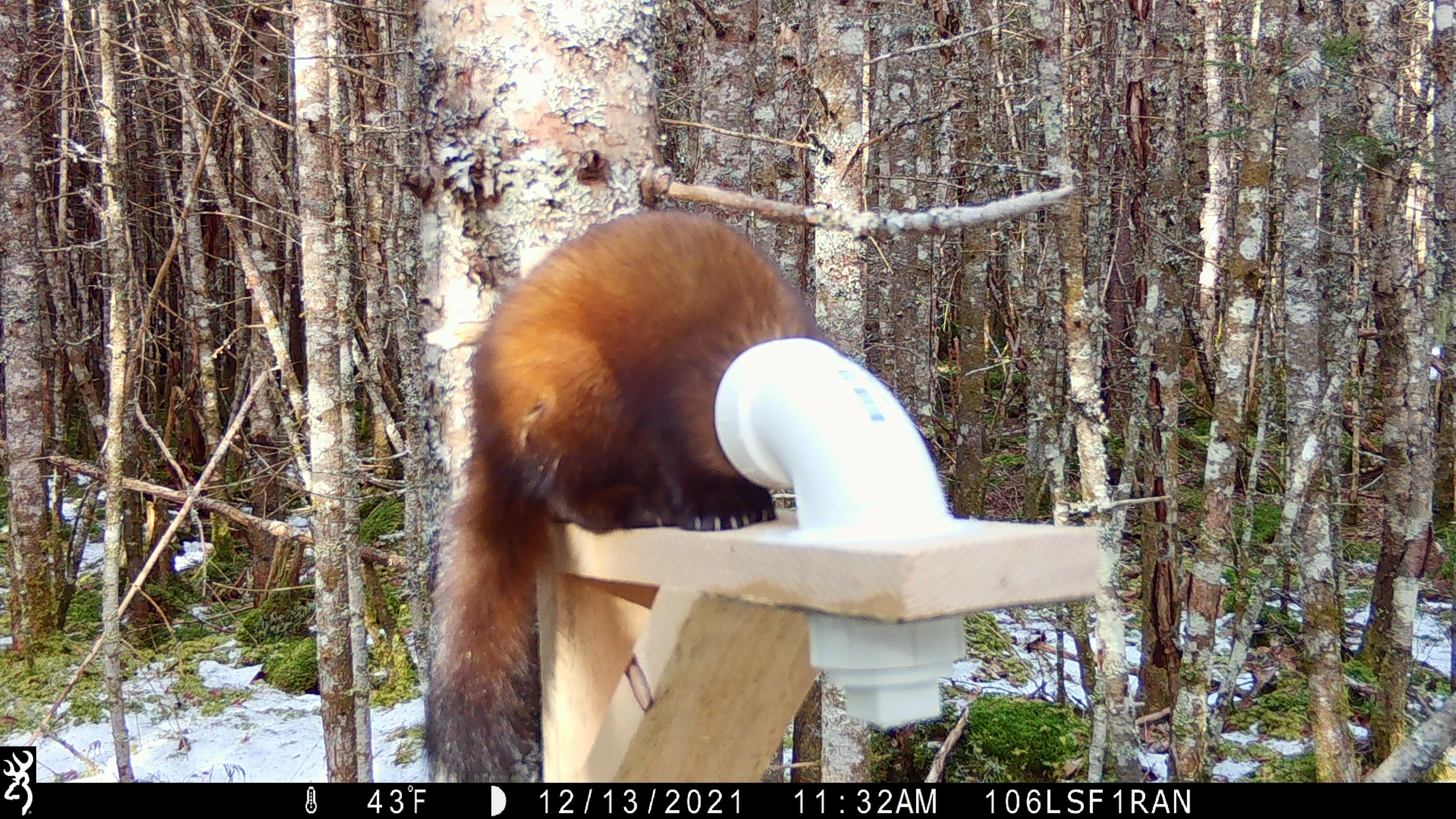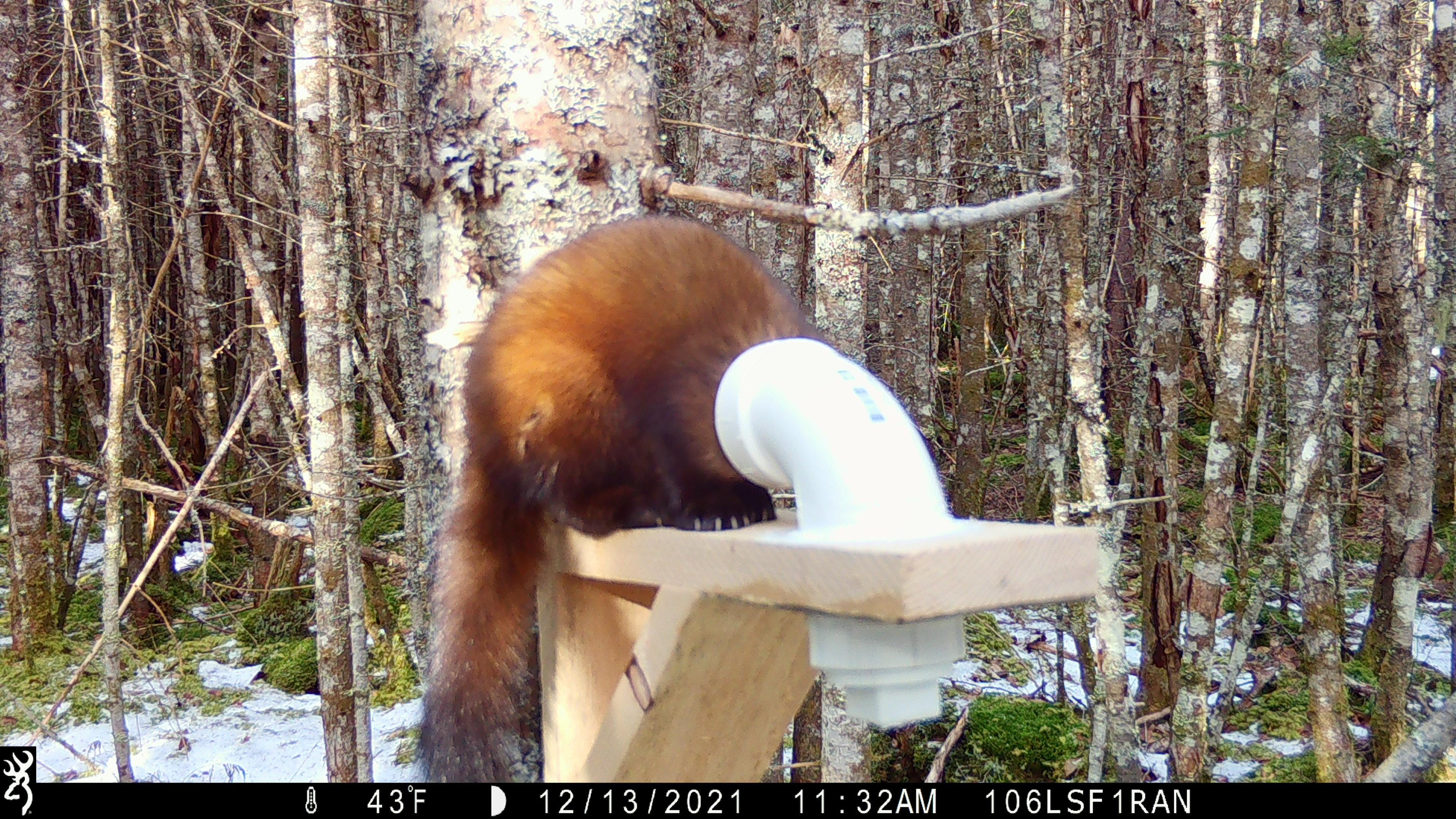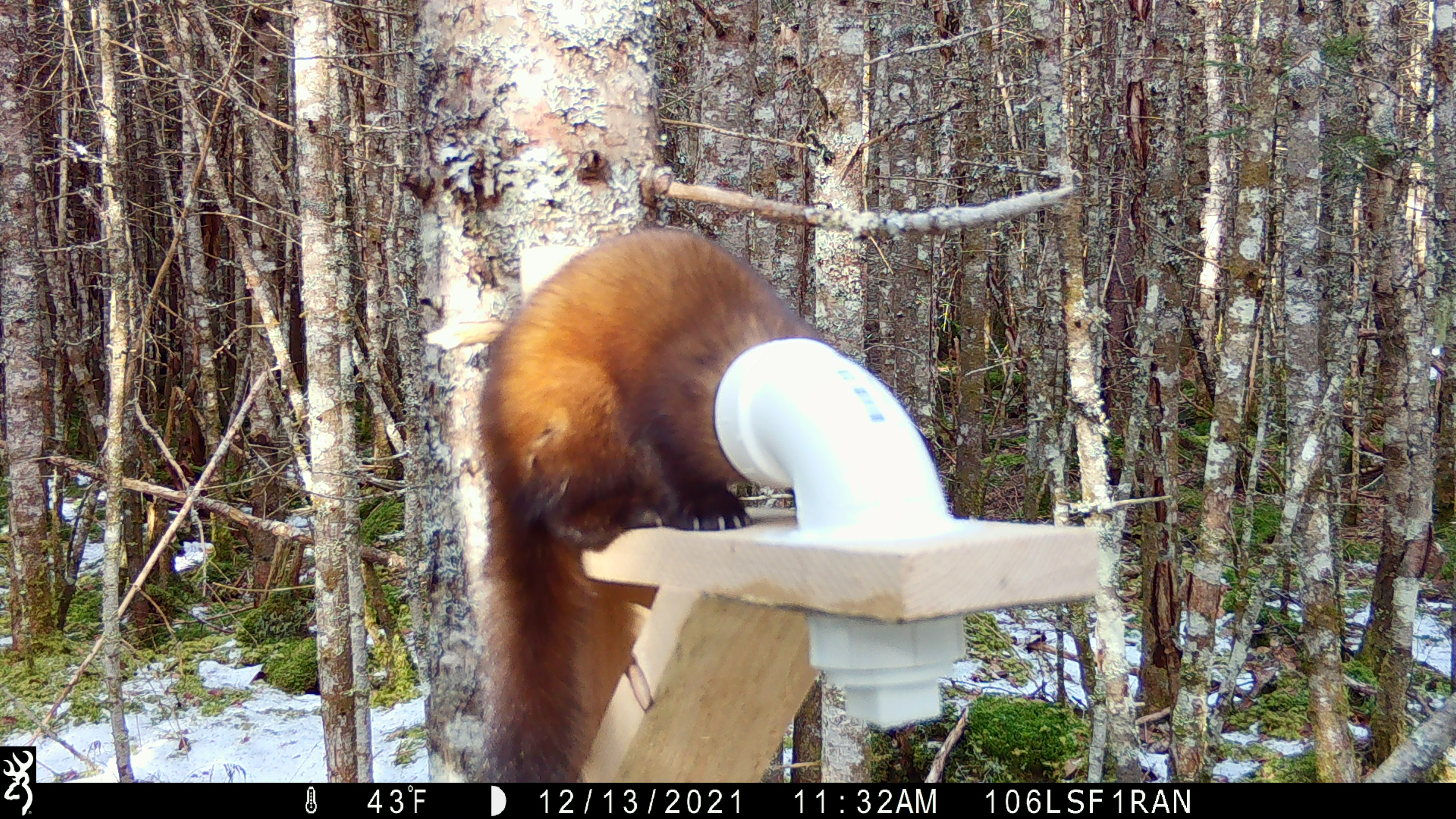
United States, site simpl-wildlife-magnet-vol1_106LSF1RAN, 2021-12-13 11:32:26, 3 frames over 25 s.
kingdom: Animalia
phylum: Chordata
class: Mammalia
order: Carnivora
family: Mustelidae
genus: Martes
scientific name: Martes americana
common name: american marten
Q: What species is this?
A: American marten (Martes americana).